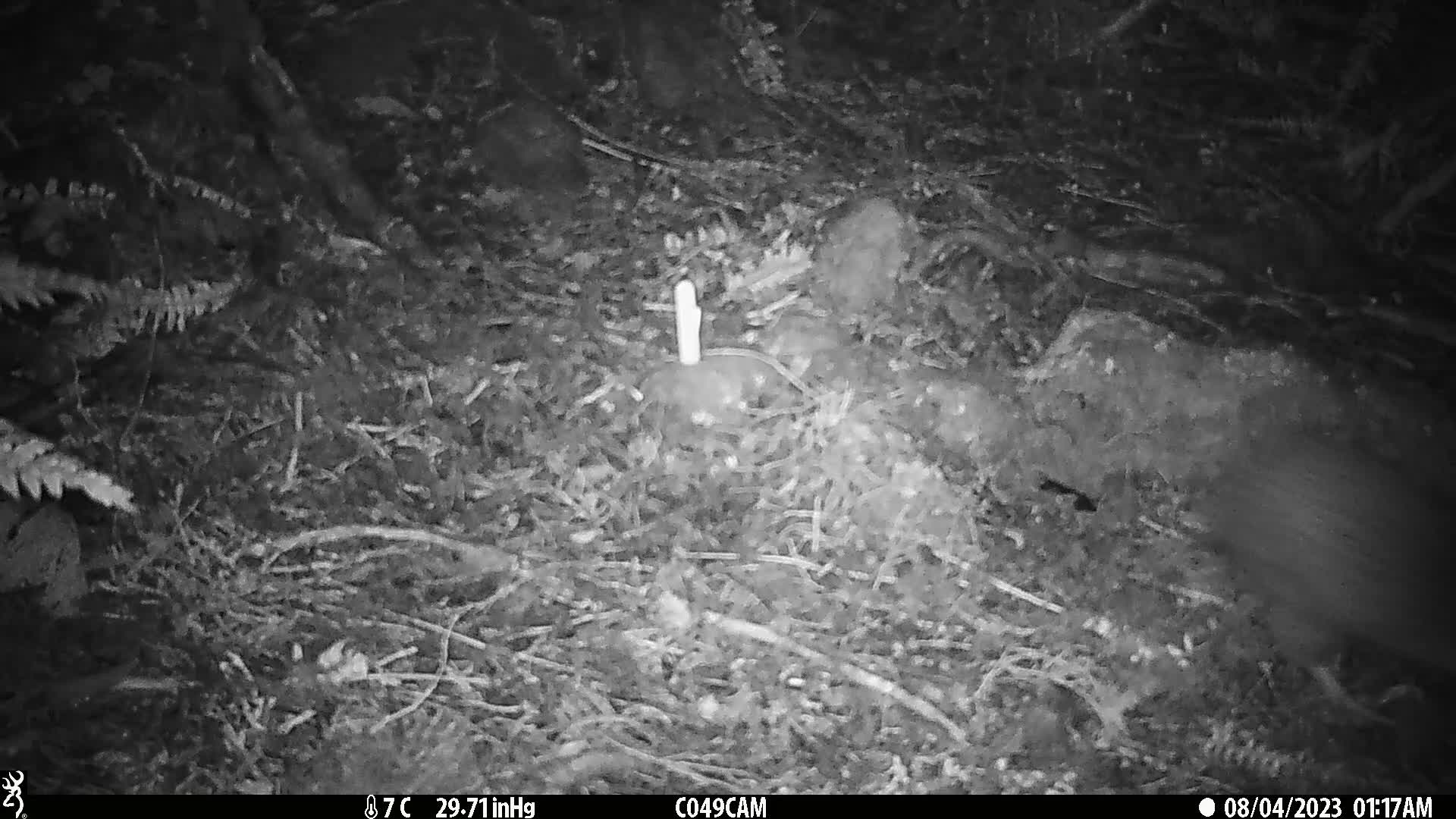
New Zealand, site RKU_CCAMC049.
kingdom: Animalia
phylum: Chordata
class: Aves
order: Apterygiformes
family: Apterygidae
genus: Apteryx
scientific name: Apteryx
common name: kiwi